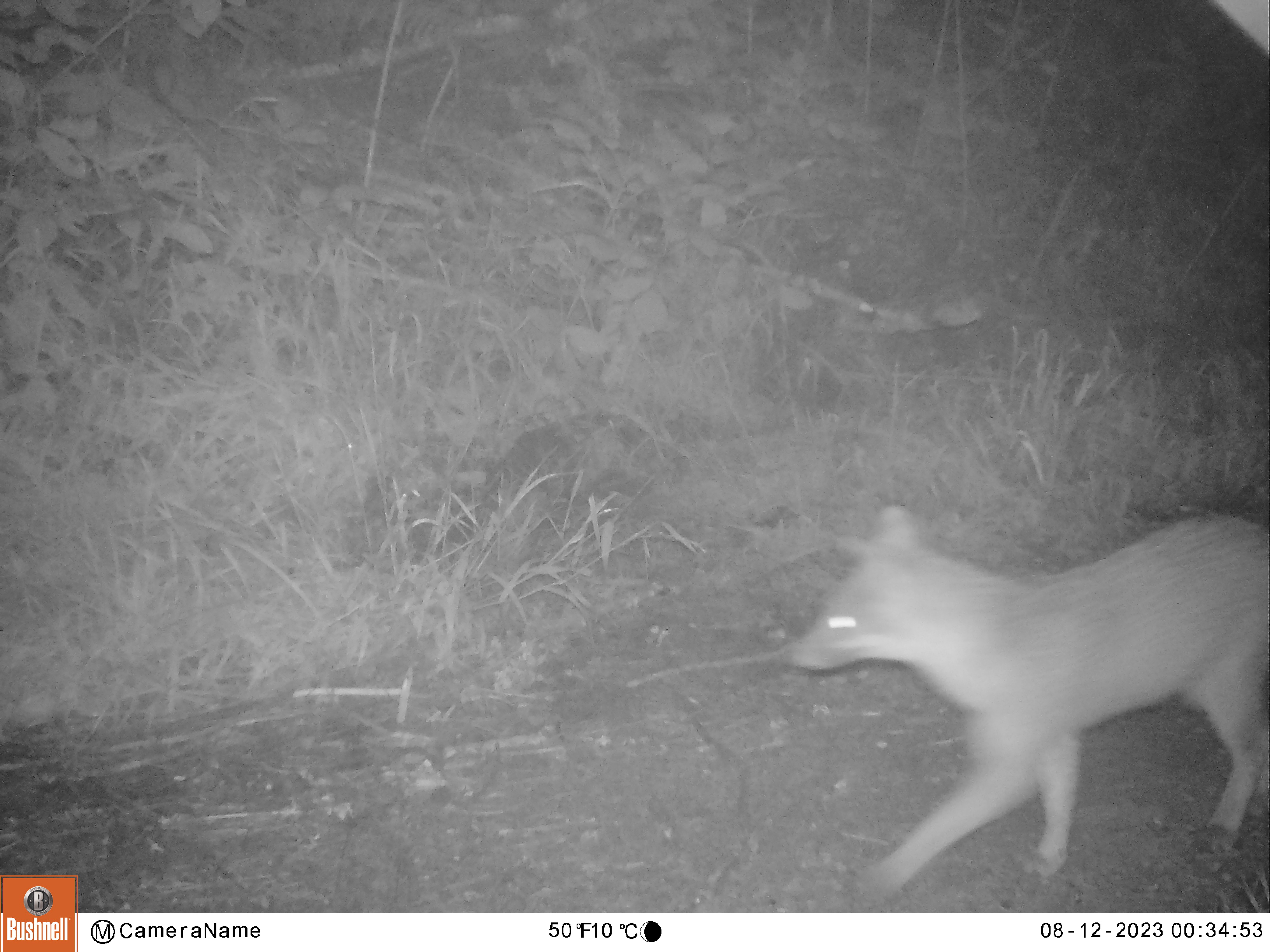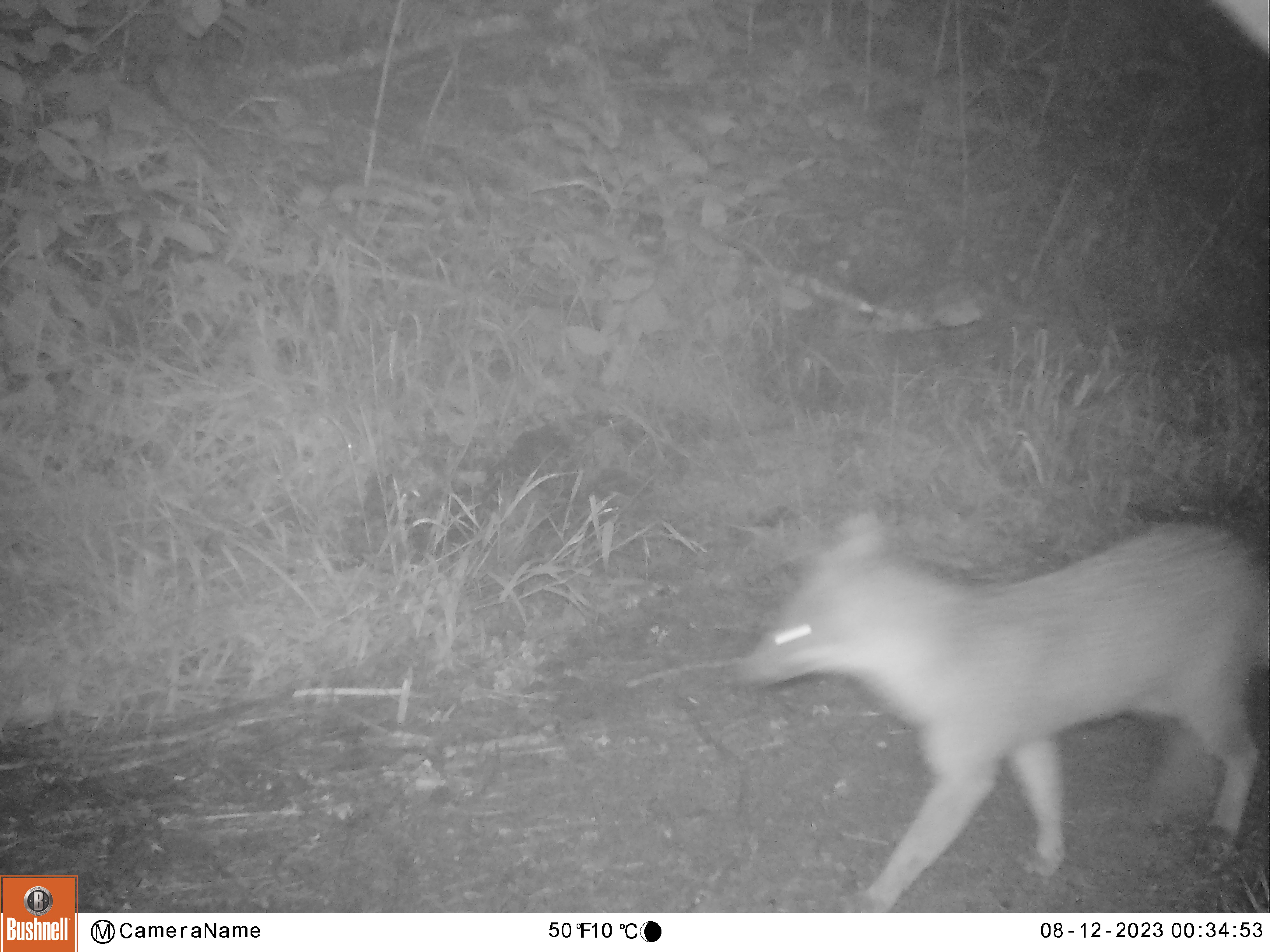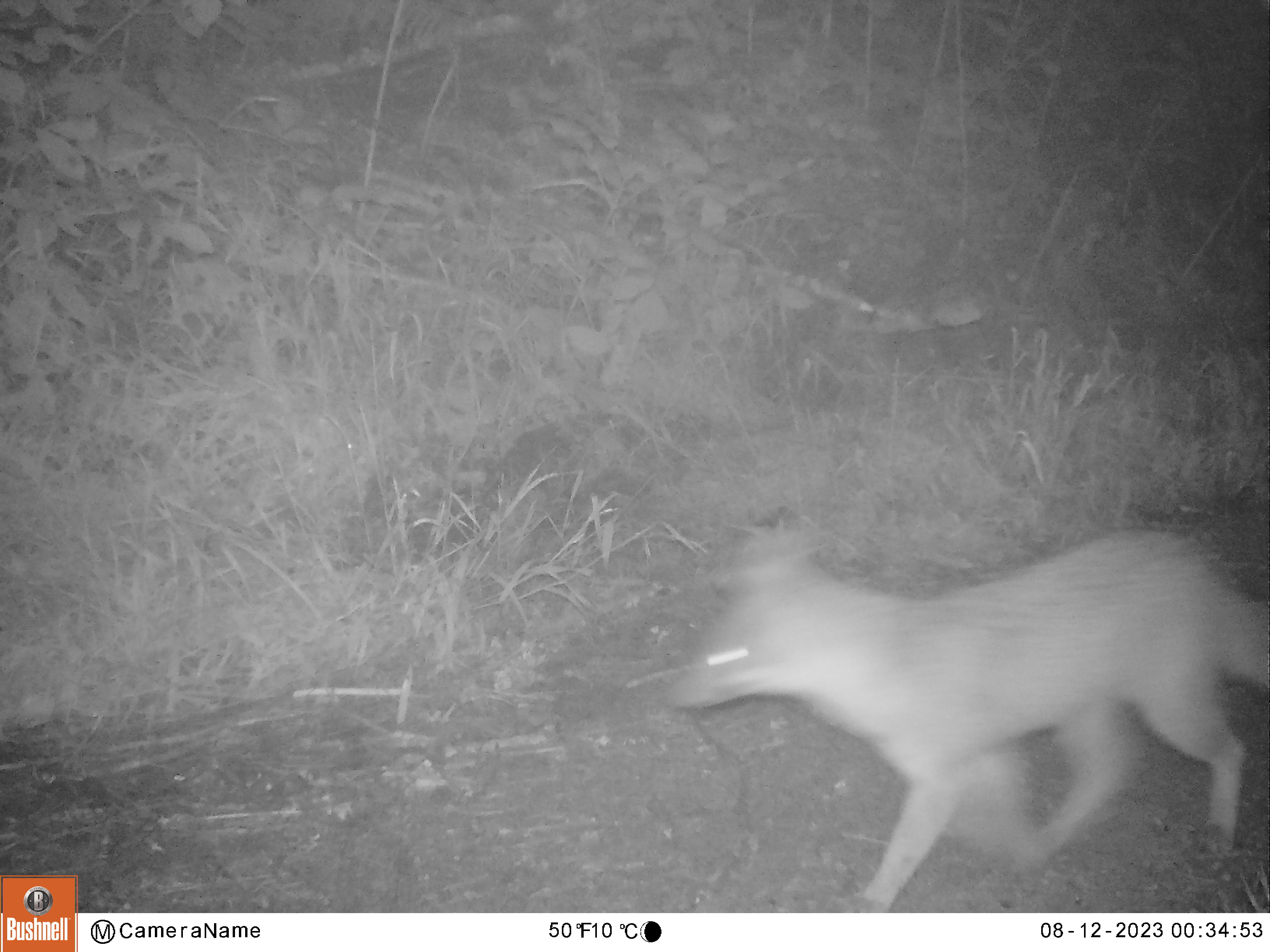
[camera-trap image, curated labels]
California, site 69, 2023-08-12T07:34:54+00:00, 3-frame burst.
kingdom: Animalia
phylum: Chordata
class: Mammalia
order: Carnivora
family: Canidae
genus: Urocyon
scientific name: Urocyon cinereoargenteus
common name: gray fox